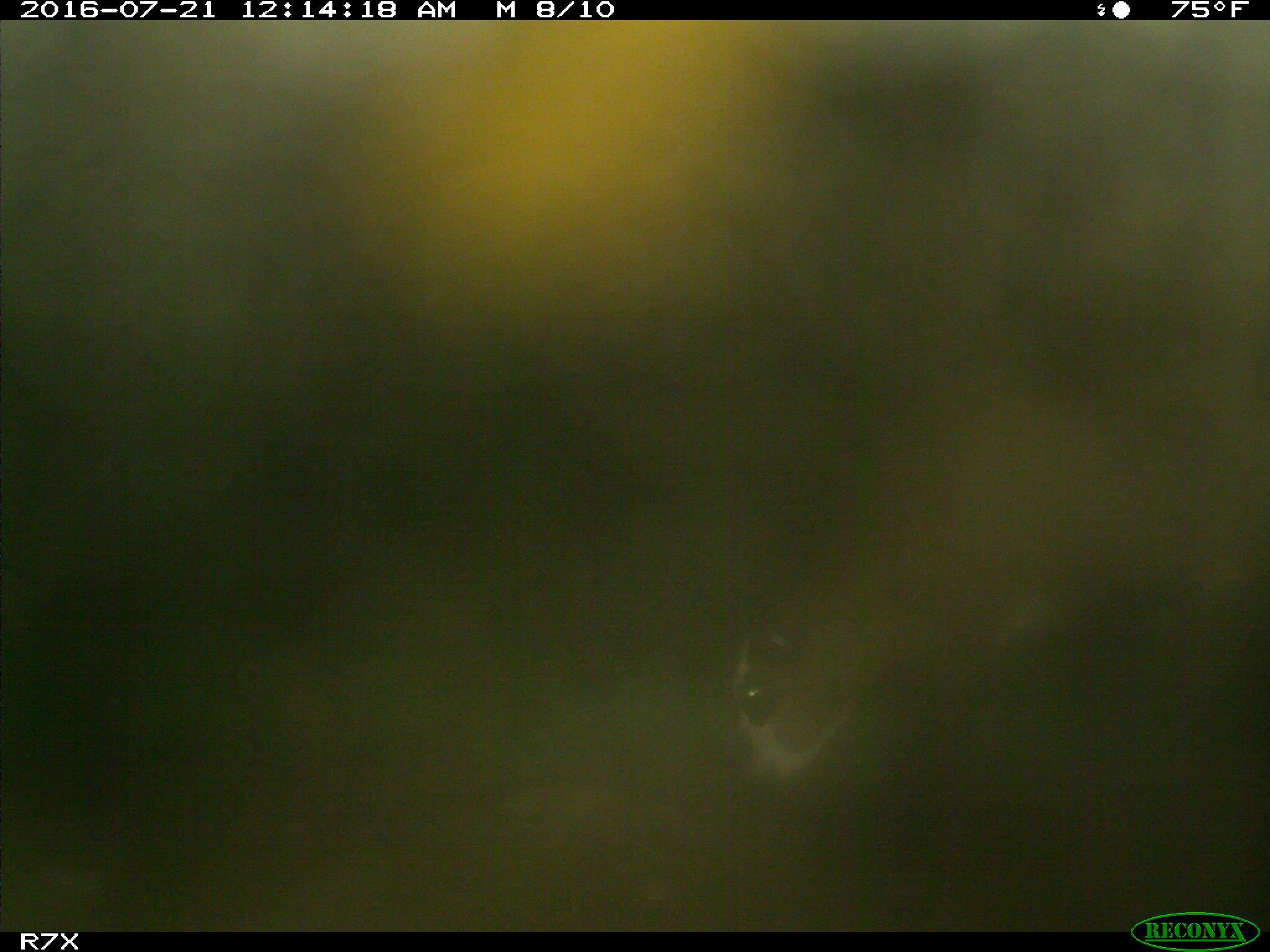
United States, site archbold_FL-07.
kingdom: Animalia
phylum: Chordata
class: Mammalia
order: Artiodactyla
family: Bovidae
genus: Bos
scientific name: Bos taurus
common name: domestic cow